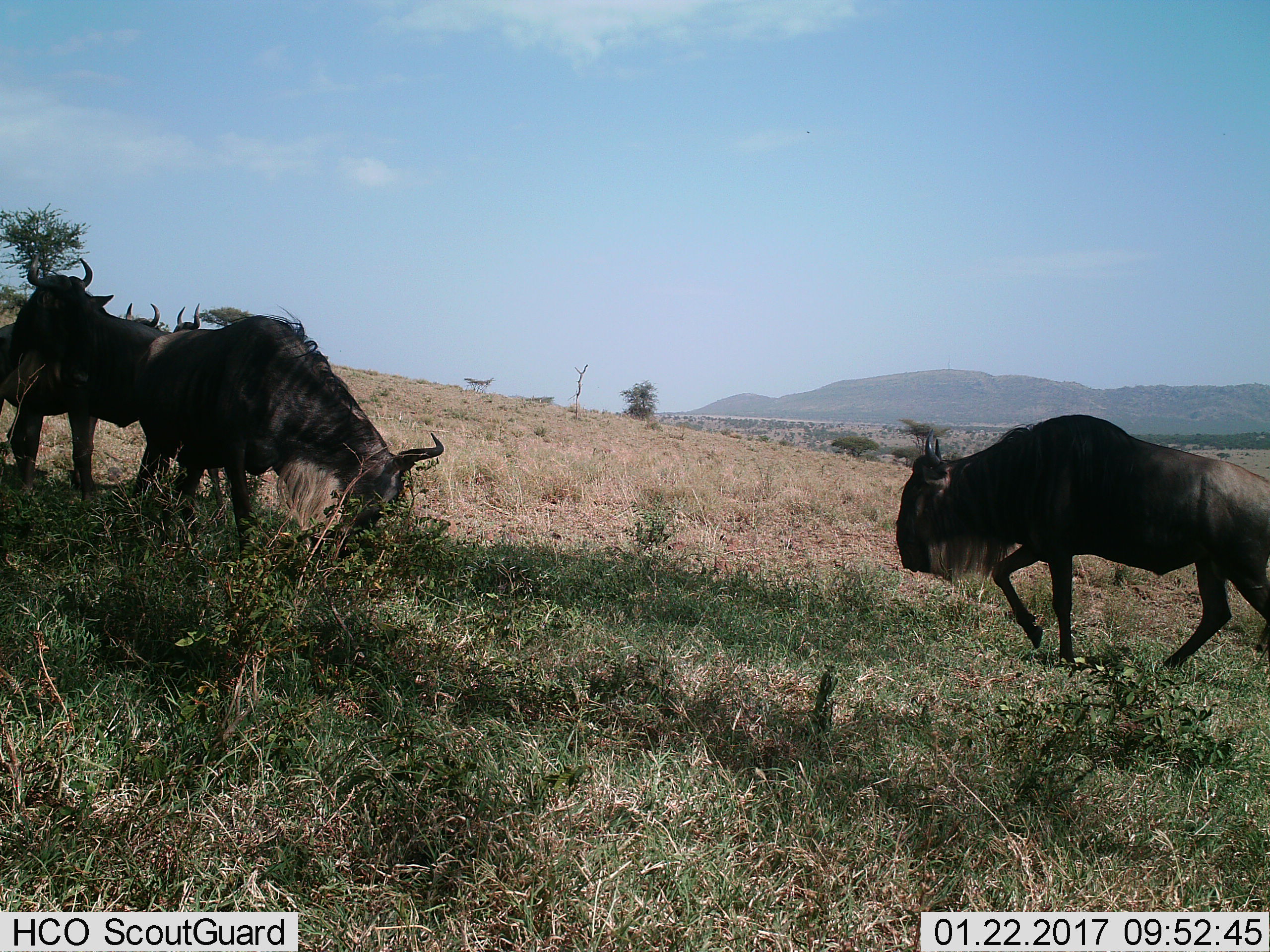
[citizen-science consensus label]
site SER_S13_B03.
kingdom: Animalia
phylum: Chordata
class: Mammalia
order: Artiodactyla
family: Bovidae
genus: Connochaetes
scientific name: Connochaetes taurinus taurinus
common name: blue wildebeest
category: wildebeestblue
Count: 5.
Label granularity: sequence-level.